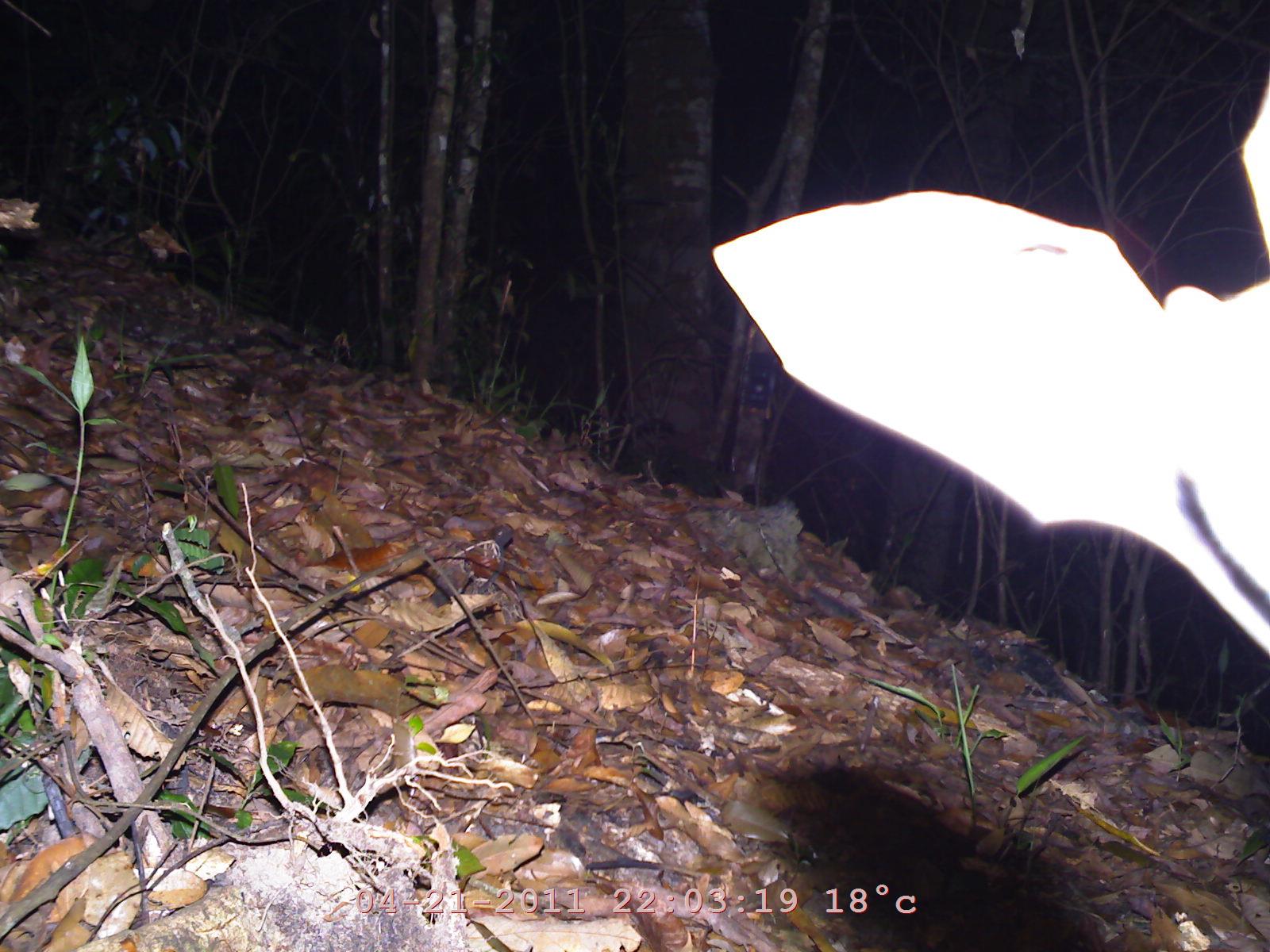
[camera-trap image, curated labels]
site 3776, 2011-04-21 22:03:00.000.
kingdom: Animalia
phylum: Chordata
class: Mammalia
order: Chiroptera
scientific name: Chiroptera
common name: bats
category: unknown bat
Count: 1.